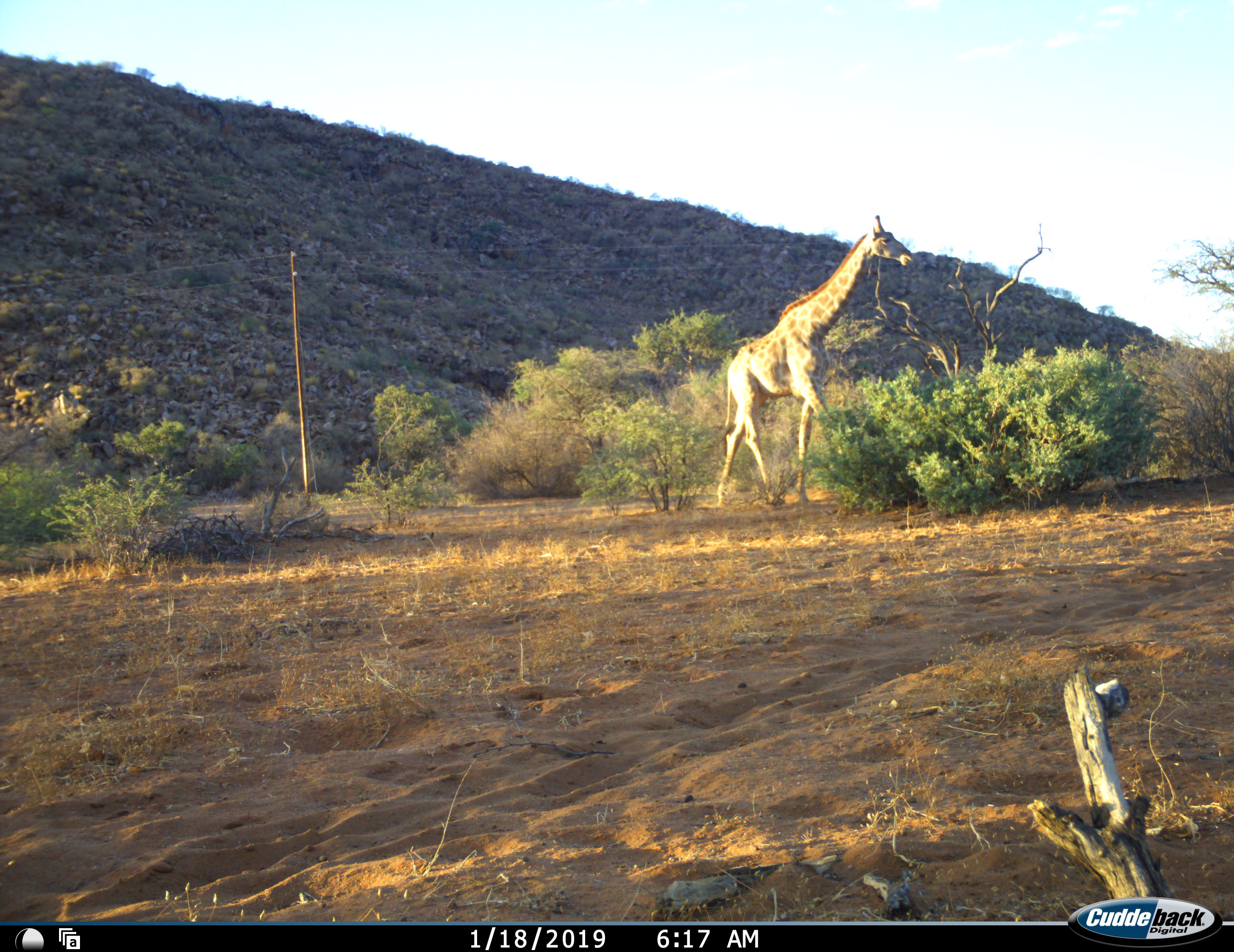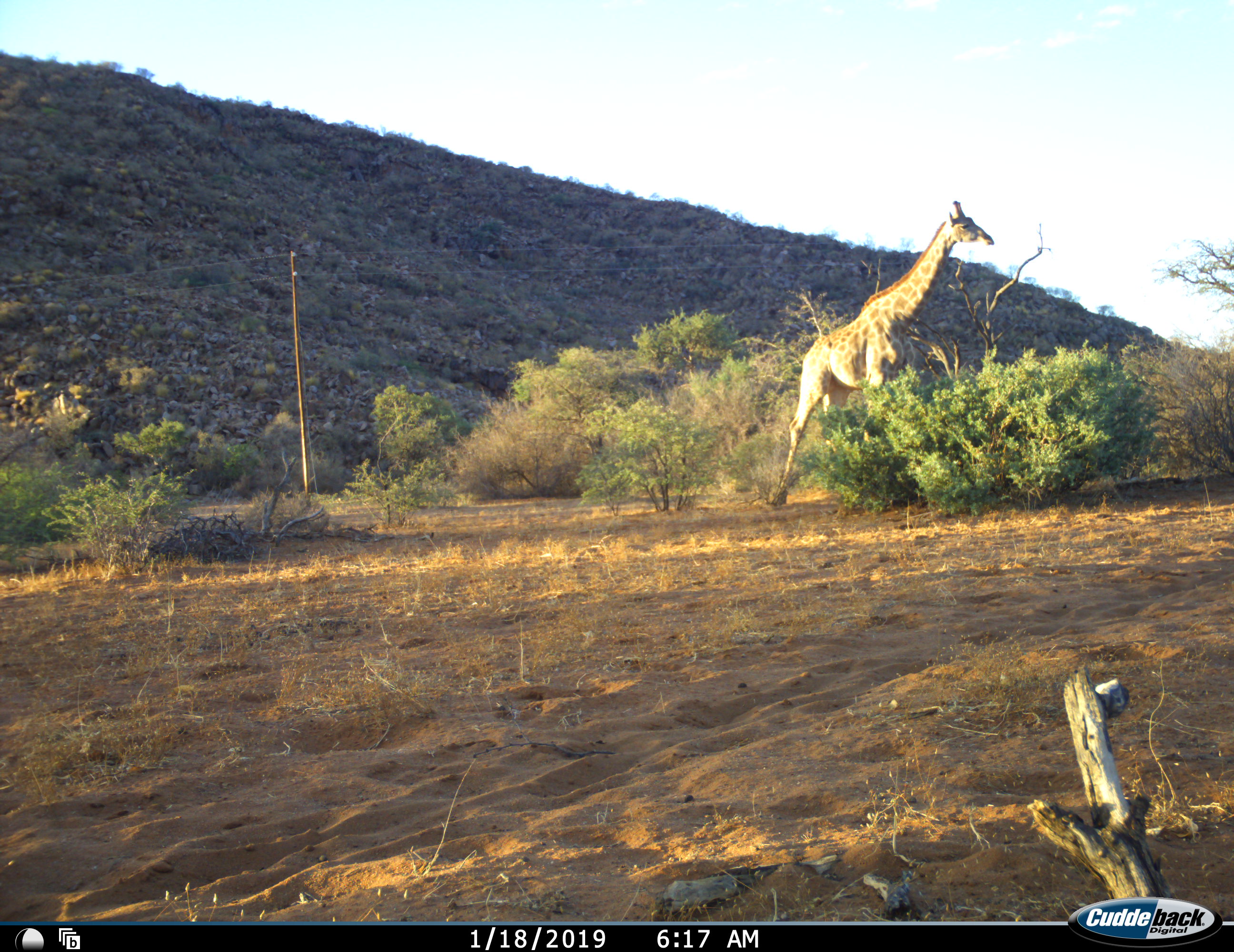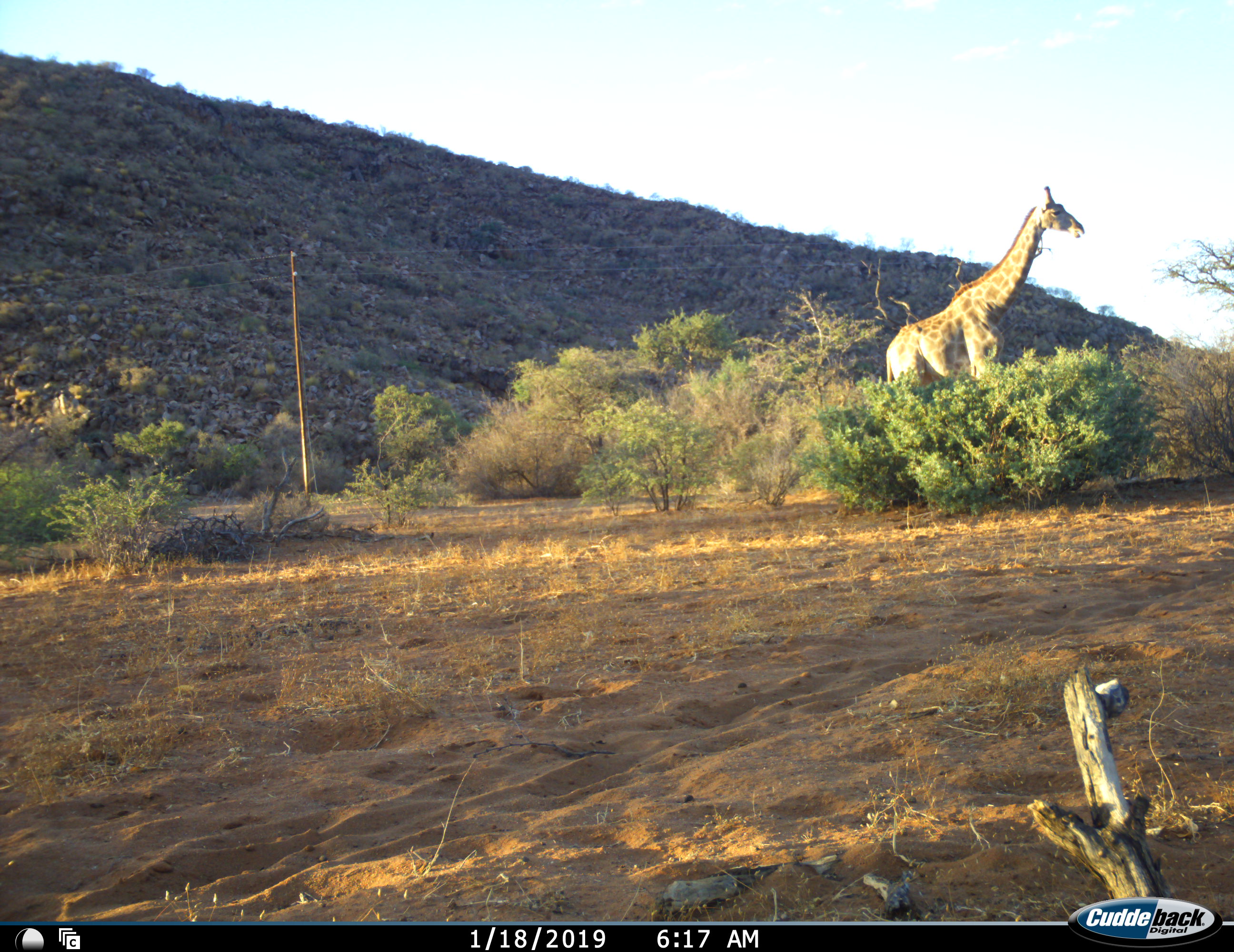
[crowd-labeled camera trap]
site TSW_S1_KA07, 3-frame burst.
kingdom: Animalia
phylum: Chordata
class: Mammalia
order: Artiodactyla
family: Giraffidae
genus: Giraffa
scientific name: Giraffa camelopardalis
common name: giraffe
Giraffe (Giraffa camelopardalis), count 1. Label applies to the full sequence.